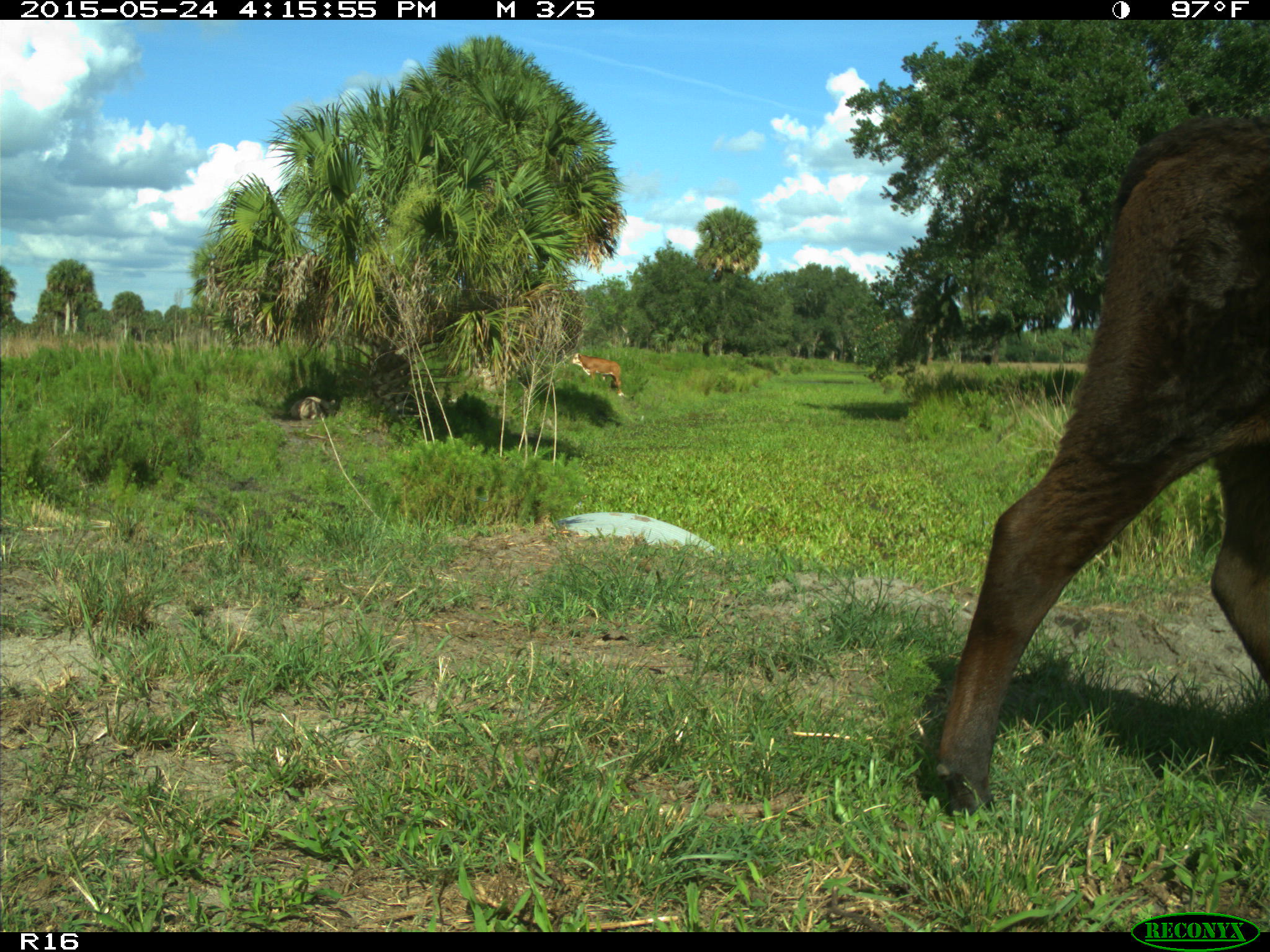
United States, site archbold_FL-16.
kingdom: Animalia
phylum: Chordata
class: Mammalia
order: Artiodactyla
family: Bovidae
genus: Bos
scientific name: Bos taurus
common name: domestic cow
Bos taurus (domestic cow).